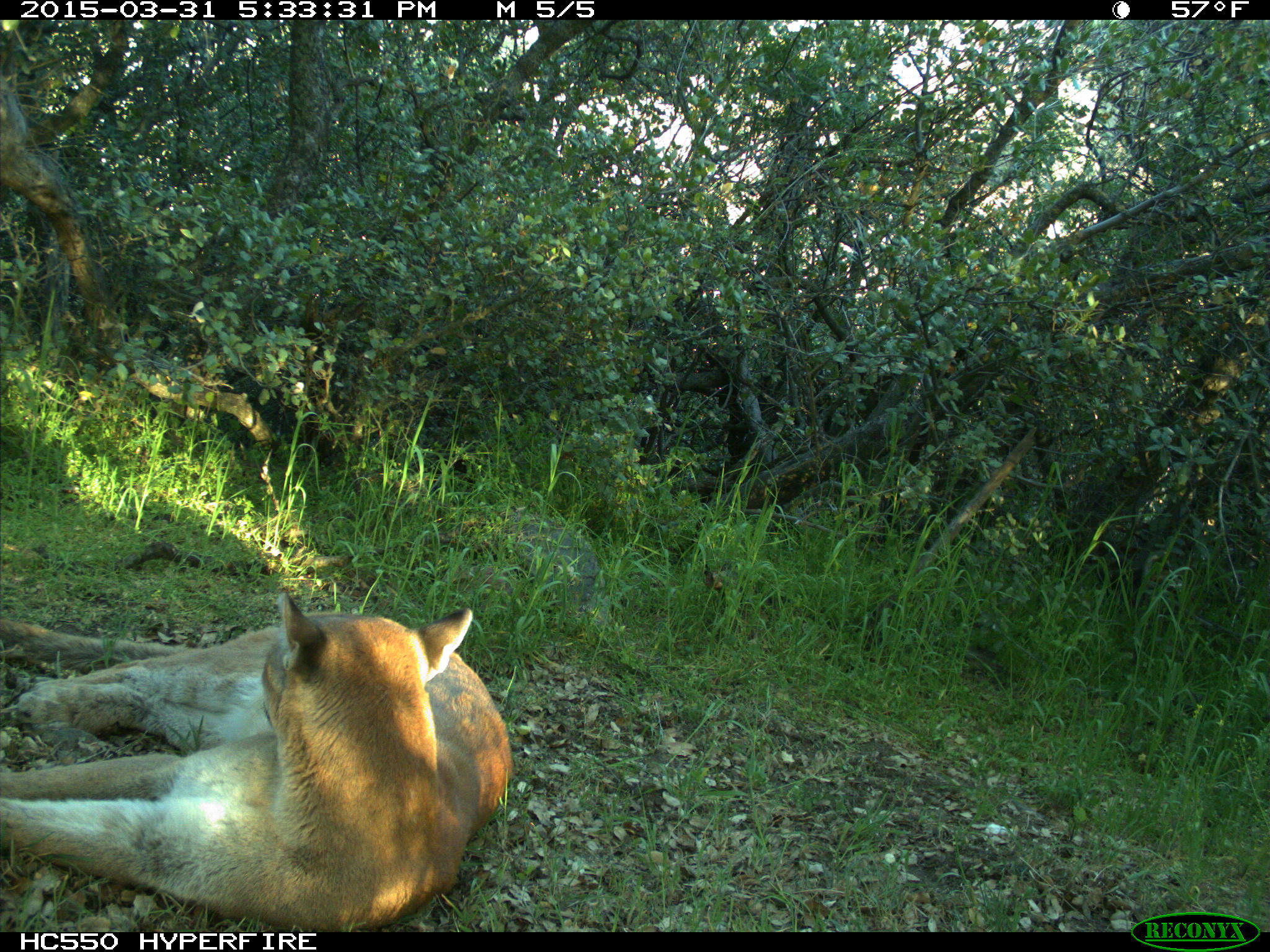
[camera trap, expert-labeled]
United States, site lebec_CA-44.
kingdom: Animalia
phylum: Chordata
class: Mammalia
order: Carnivora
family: Felidae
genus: Puma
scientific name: Puma concolor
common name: mountain lion